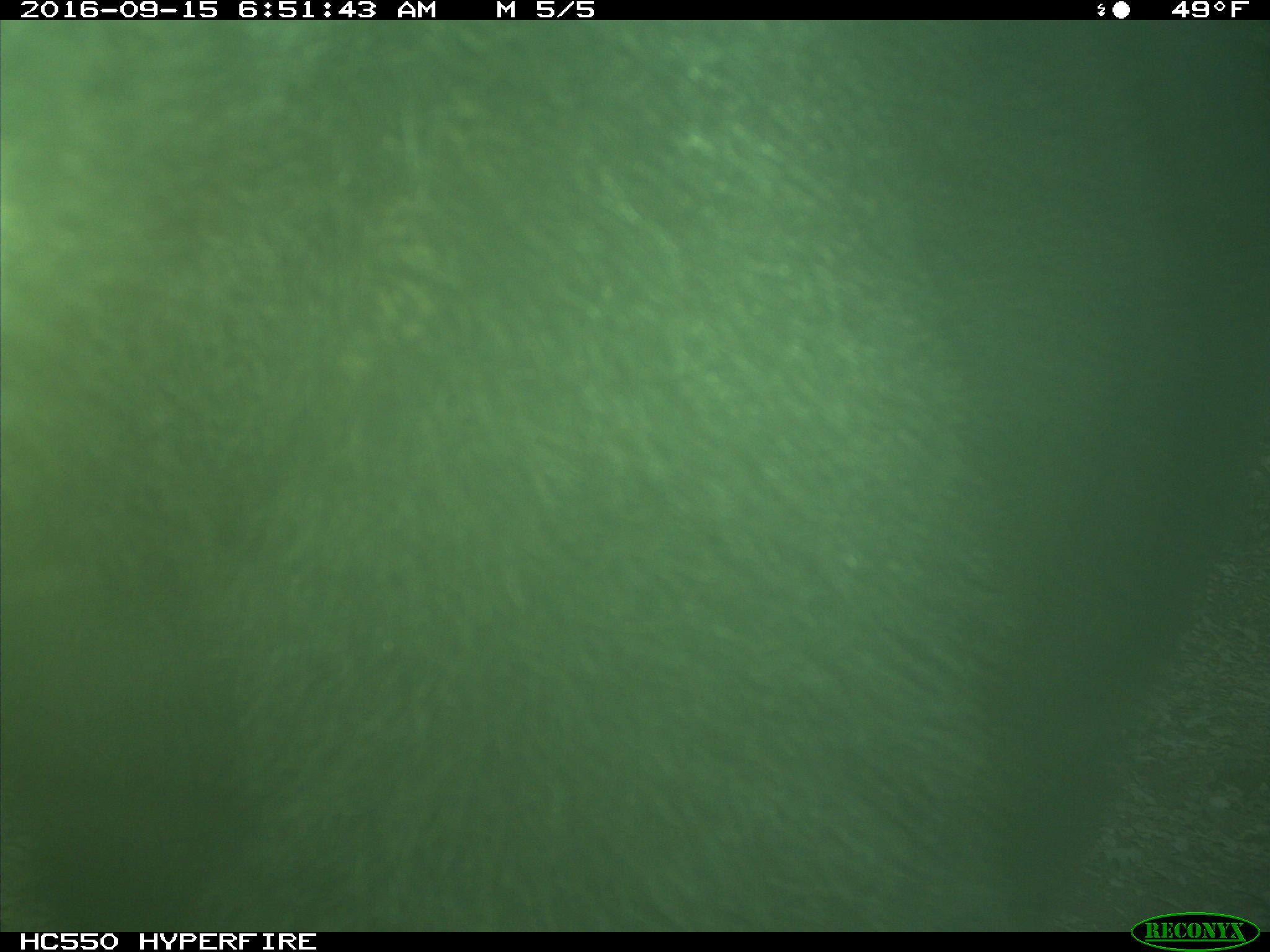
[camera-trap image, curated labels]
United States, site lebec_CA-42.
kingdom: Animalia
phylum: Chordata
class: Mammalia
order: Carnivora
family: Ursidae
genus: Ursus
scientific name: Ursus americanus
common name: american black bear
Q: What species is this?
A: Ursus americanus (american black bear).